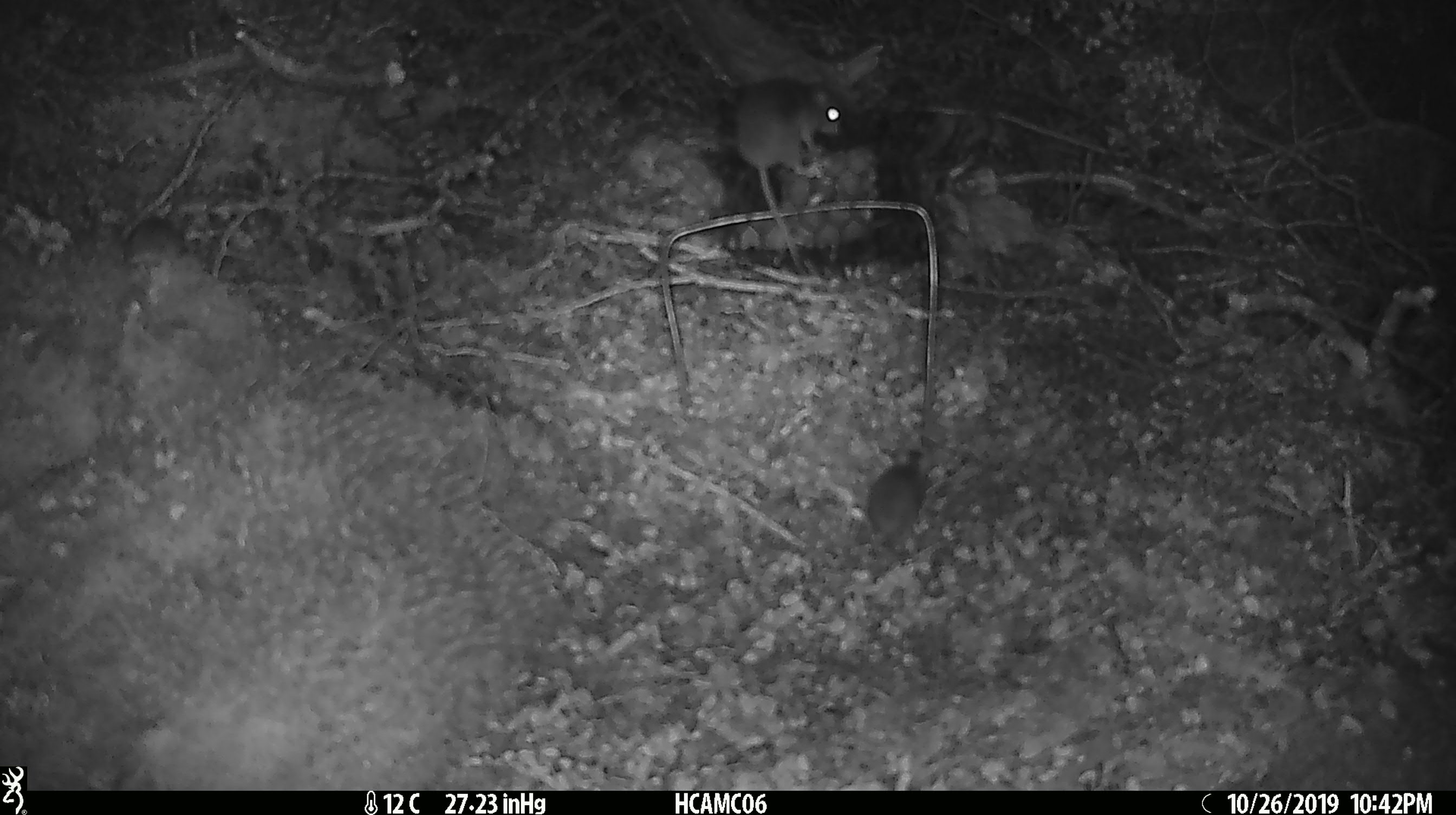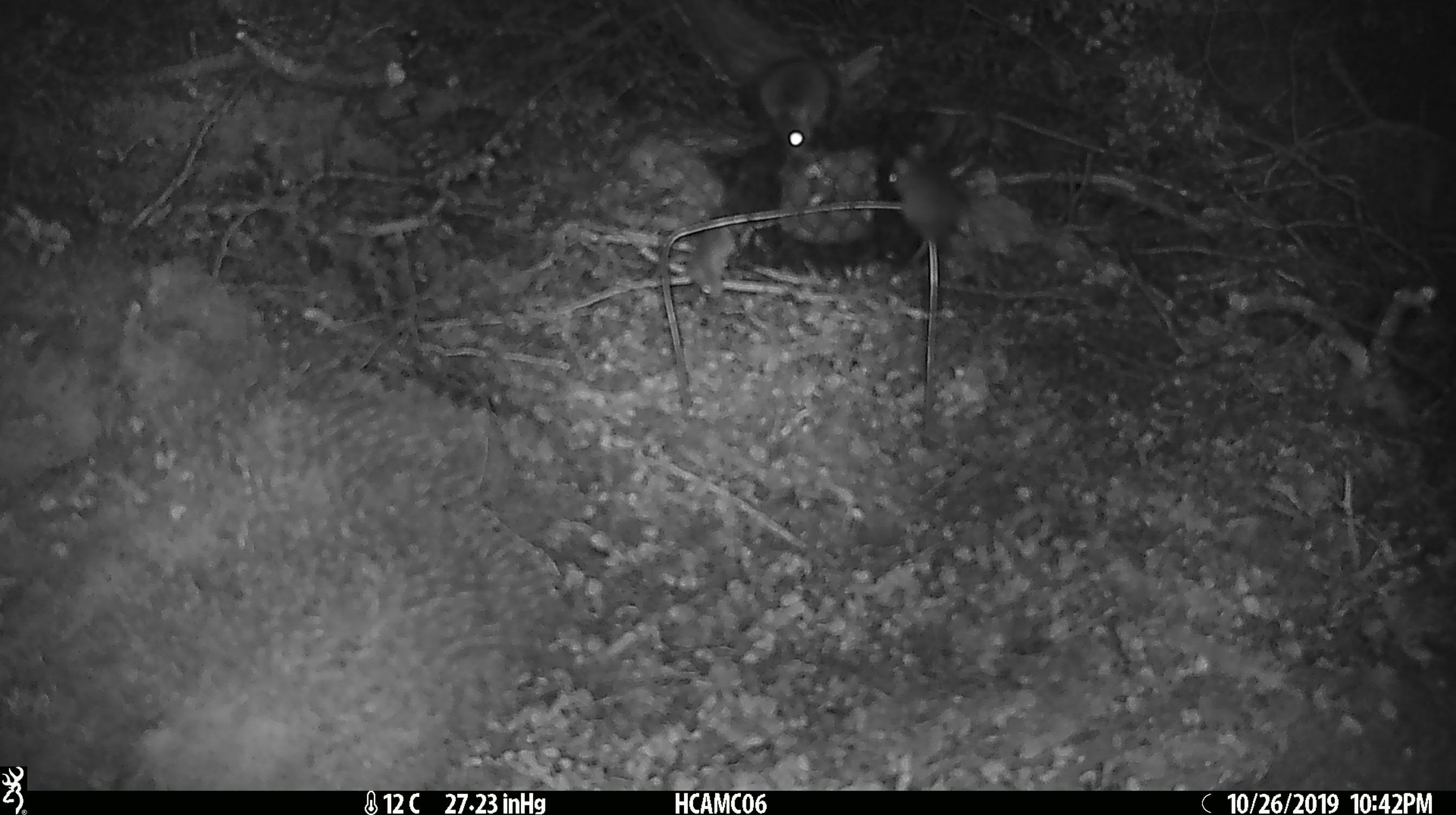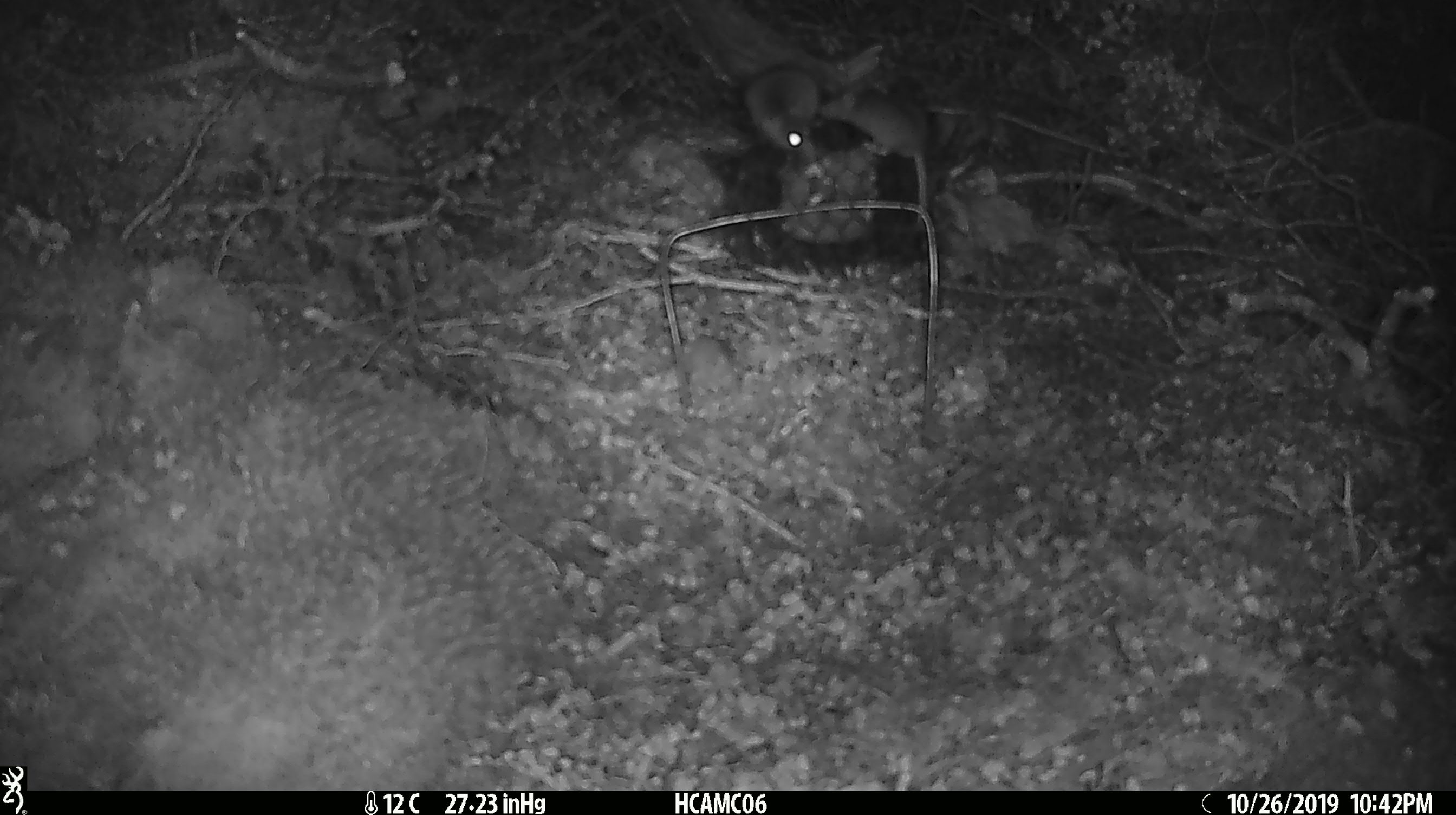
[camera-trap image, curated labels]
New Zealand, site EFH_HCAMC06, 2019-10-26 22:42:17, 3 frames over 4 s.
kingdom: Animalia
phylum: Chordata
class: Mammalia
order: Rodentia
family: Muridae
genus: Mus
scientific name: Mus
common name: mouse